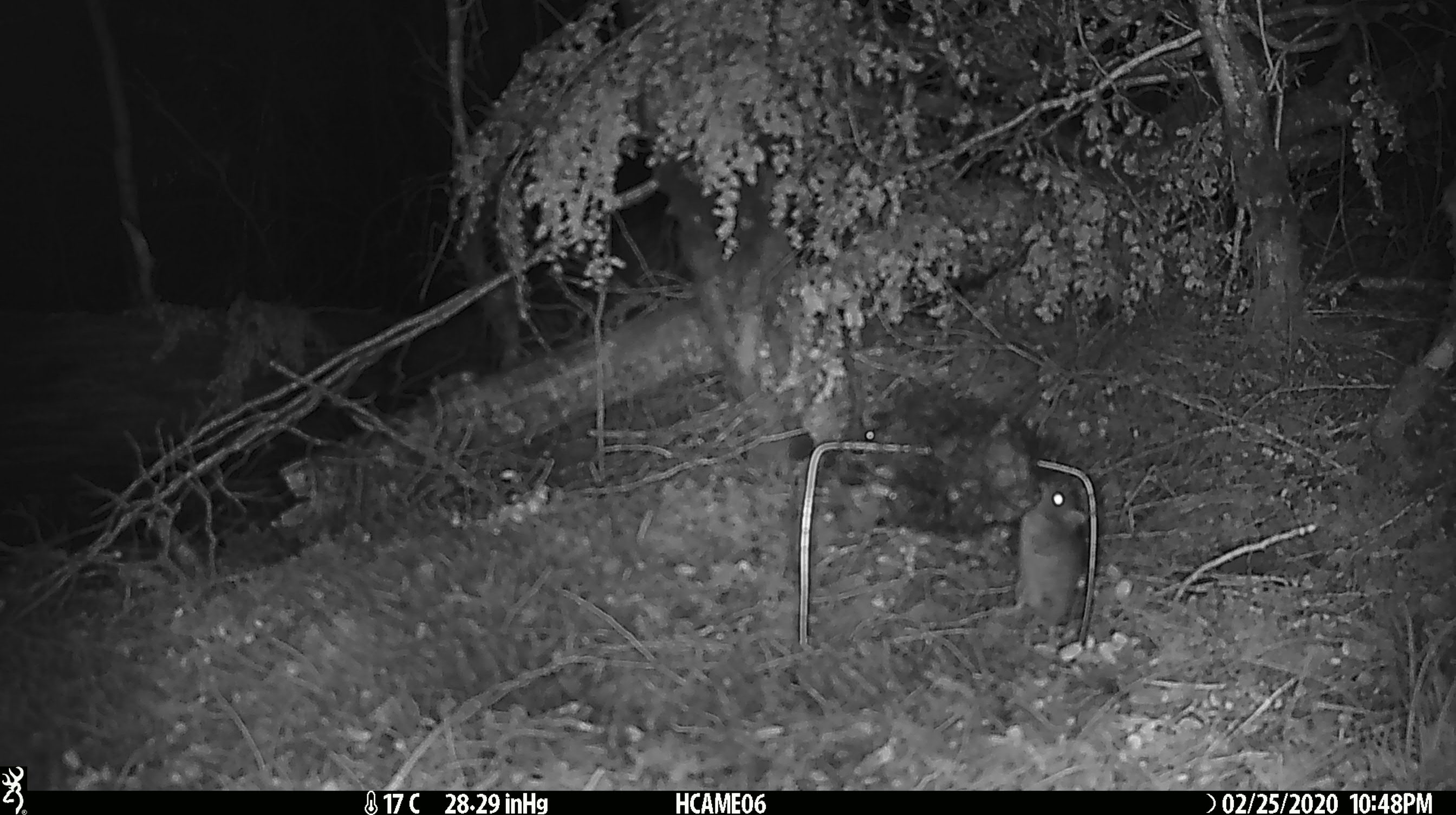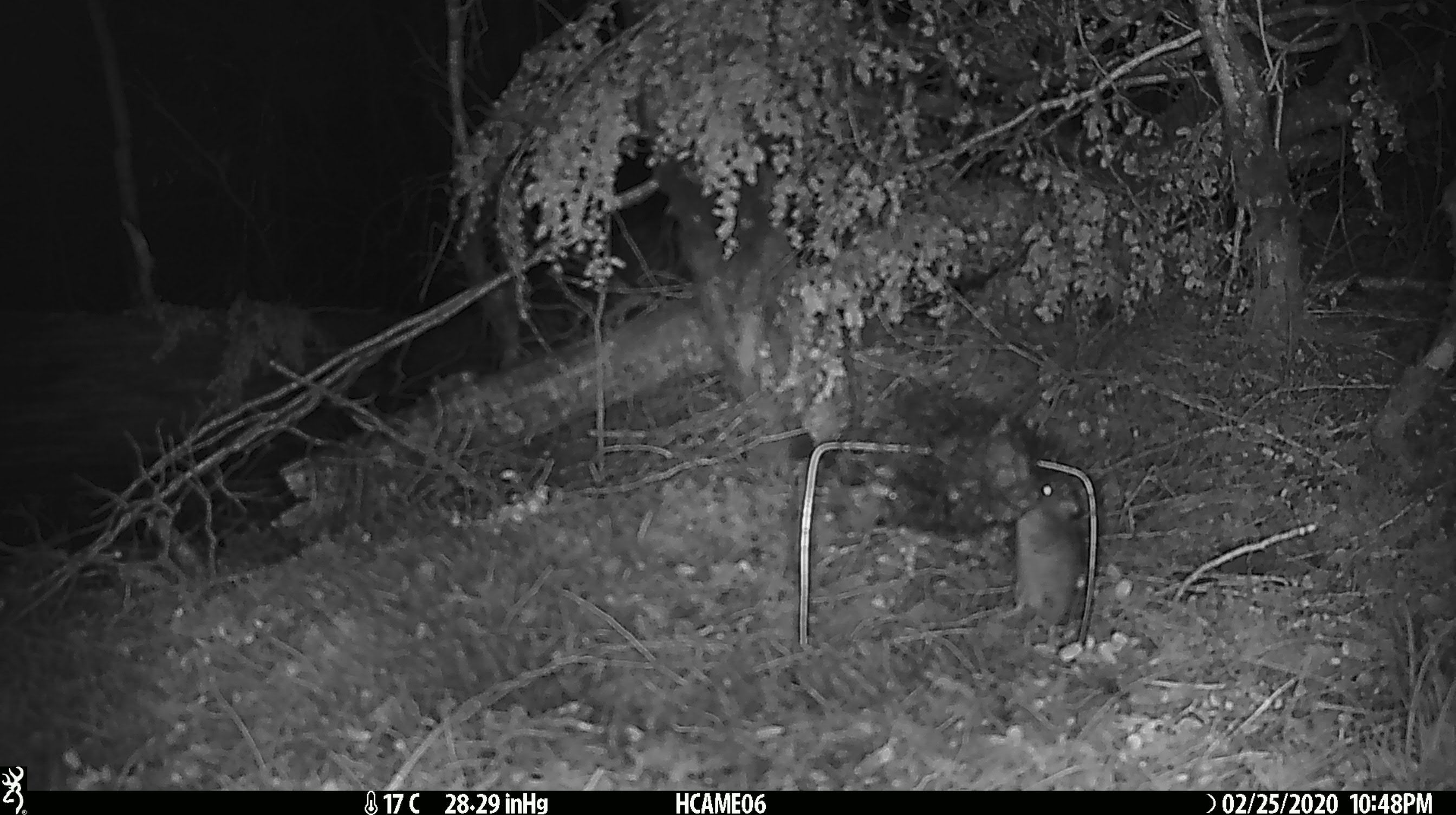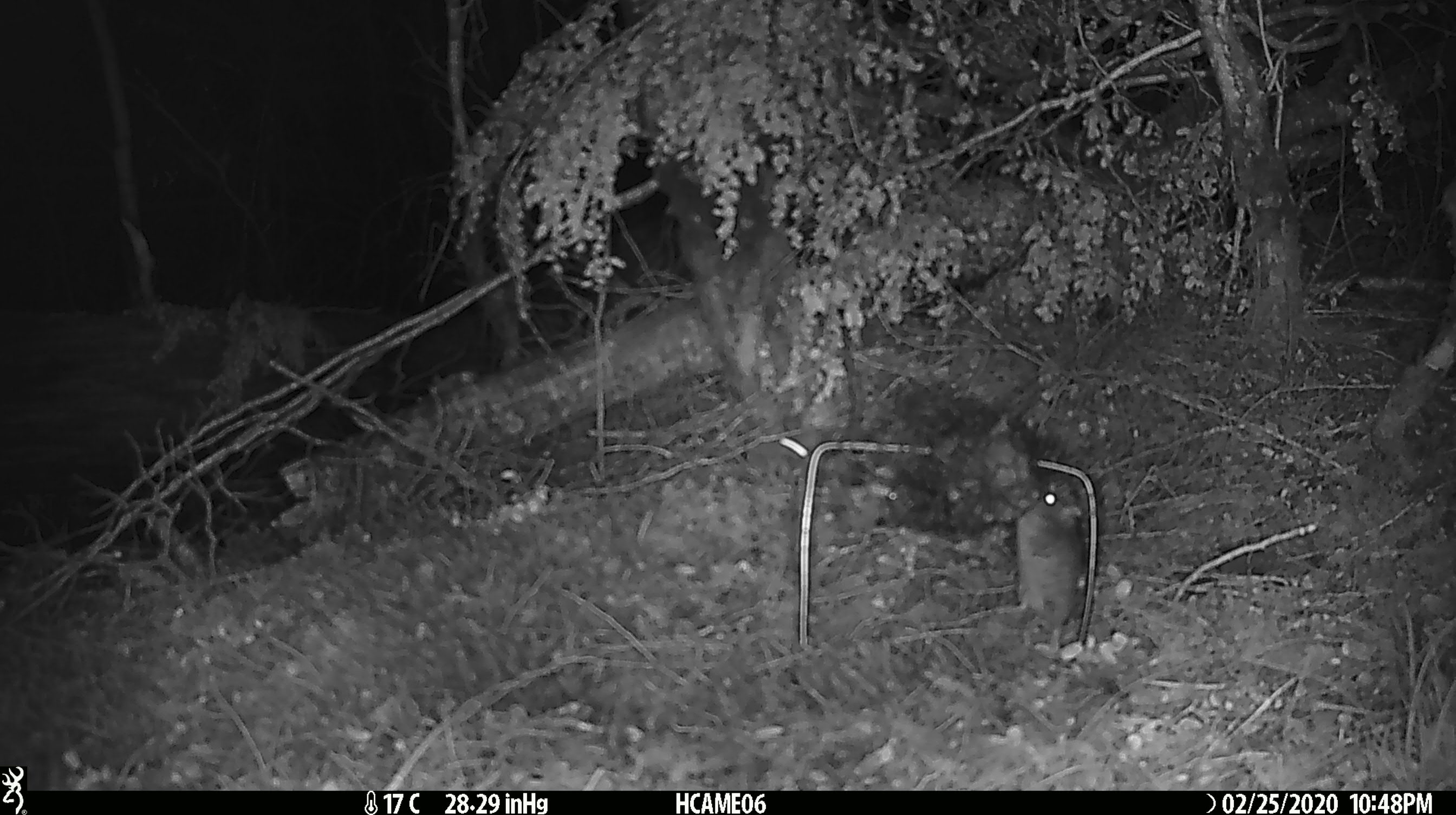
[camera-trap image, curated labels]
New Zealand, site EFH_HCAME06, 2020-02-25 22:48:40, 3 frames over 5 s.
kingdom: Animalia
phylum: Chordata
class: Mammalia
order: Rodentia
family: Muridae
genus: Mus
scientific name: Mus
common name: mouse